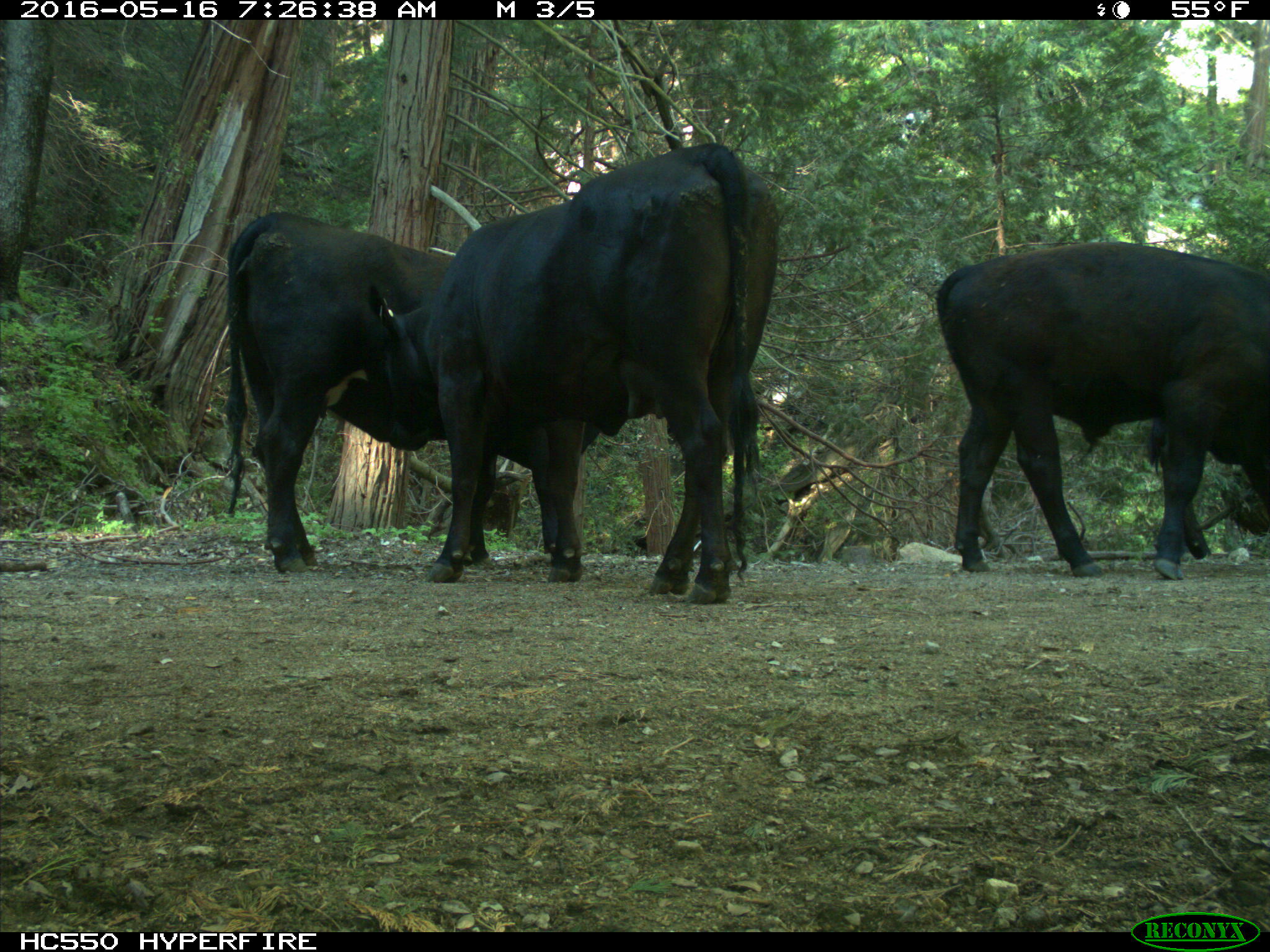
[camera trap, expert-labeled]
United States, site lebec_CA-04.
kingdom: Animalia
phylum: Chordata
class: Mammalia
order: Artiodactyla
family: Bovidae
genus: Bos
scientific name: Bos taurus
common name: domestic cow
Bos taurus (domestic cow).